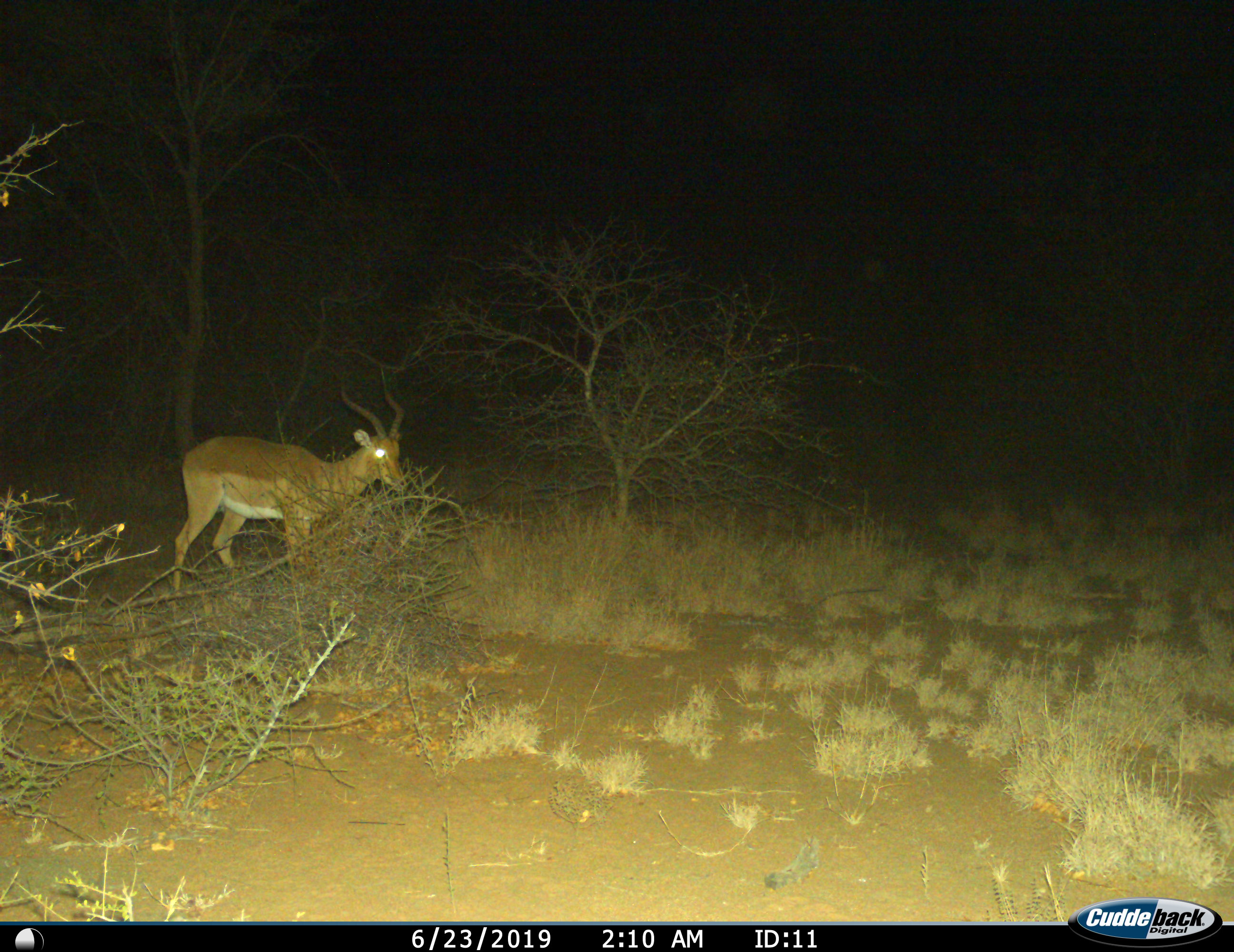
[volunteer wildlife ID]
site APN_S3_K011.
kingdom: Animalia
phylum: Chordata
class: Mammalia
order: Artiodactyla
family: Bovidae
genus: Aepyceros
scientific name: Aepyceros melampus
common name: impala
Impala (Aepyceros melampus), count 1. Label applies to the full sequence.